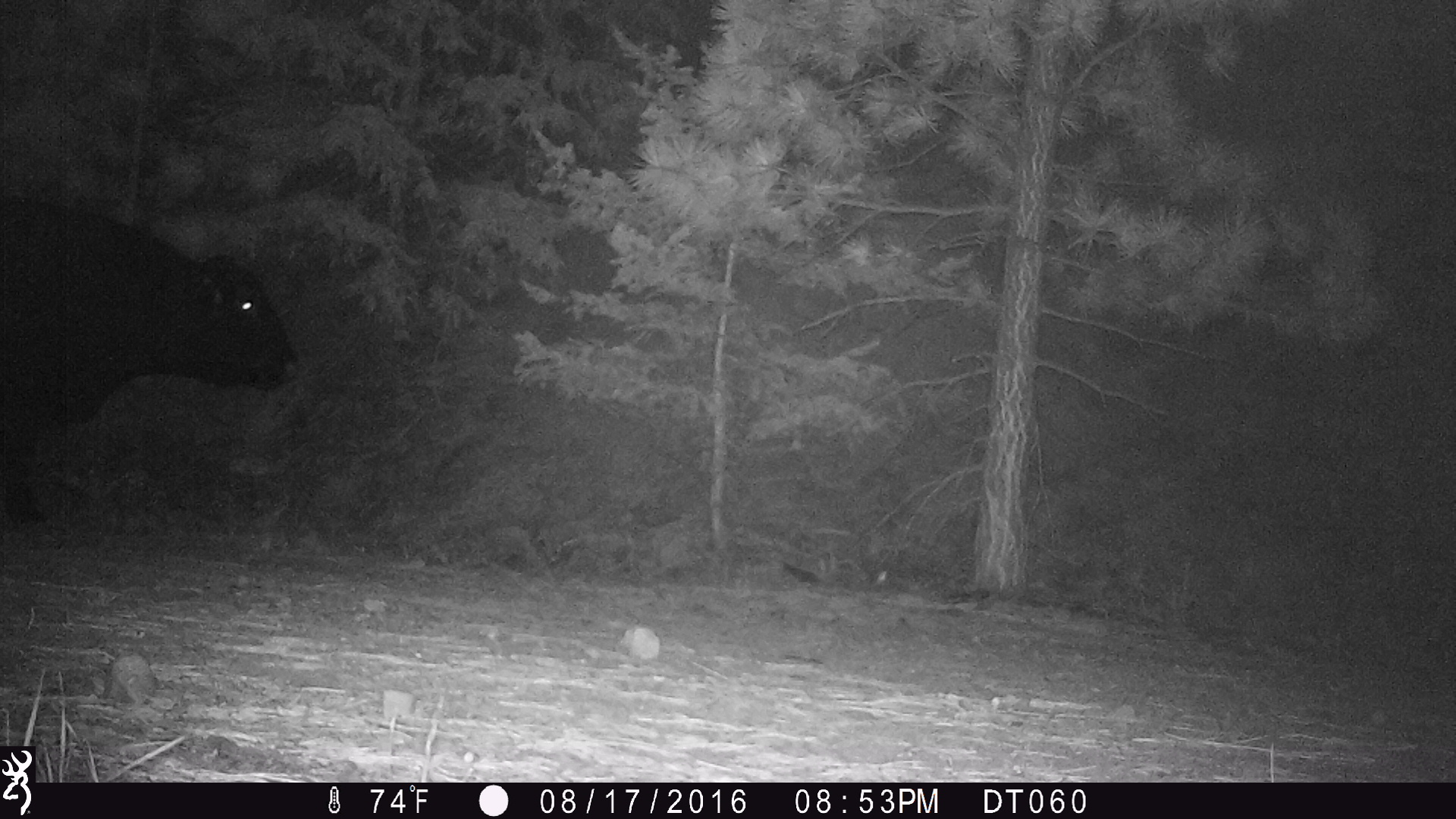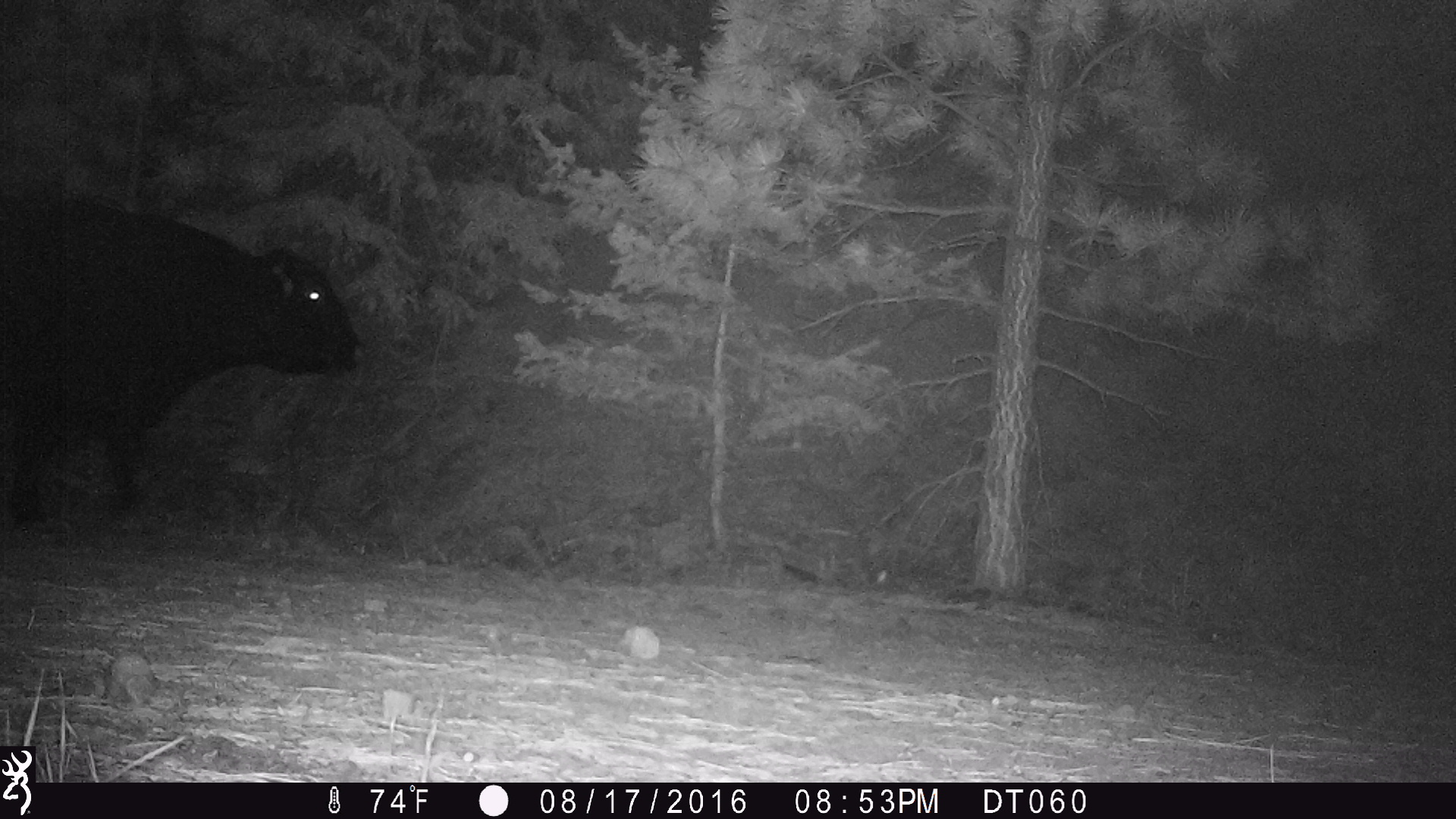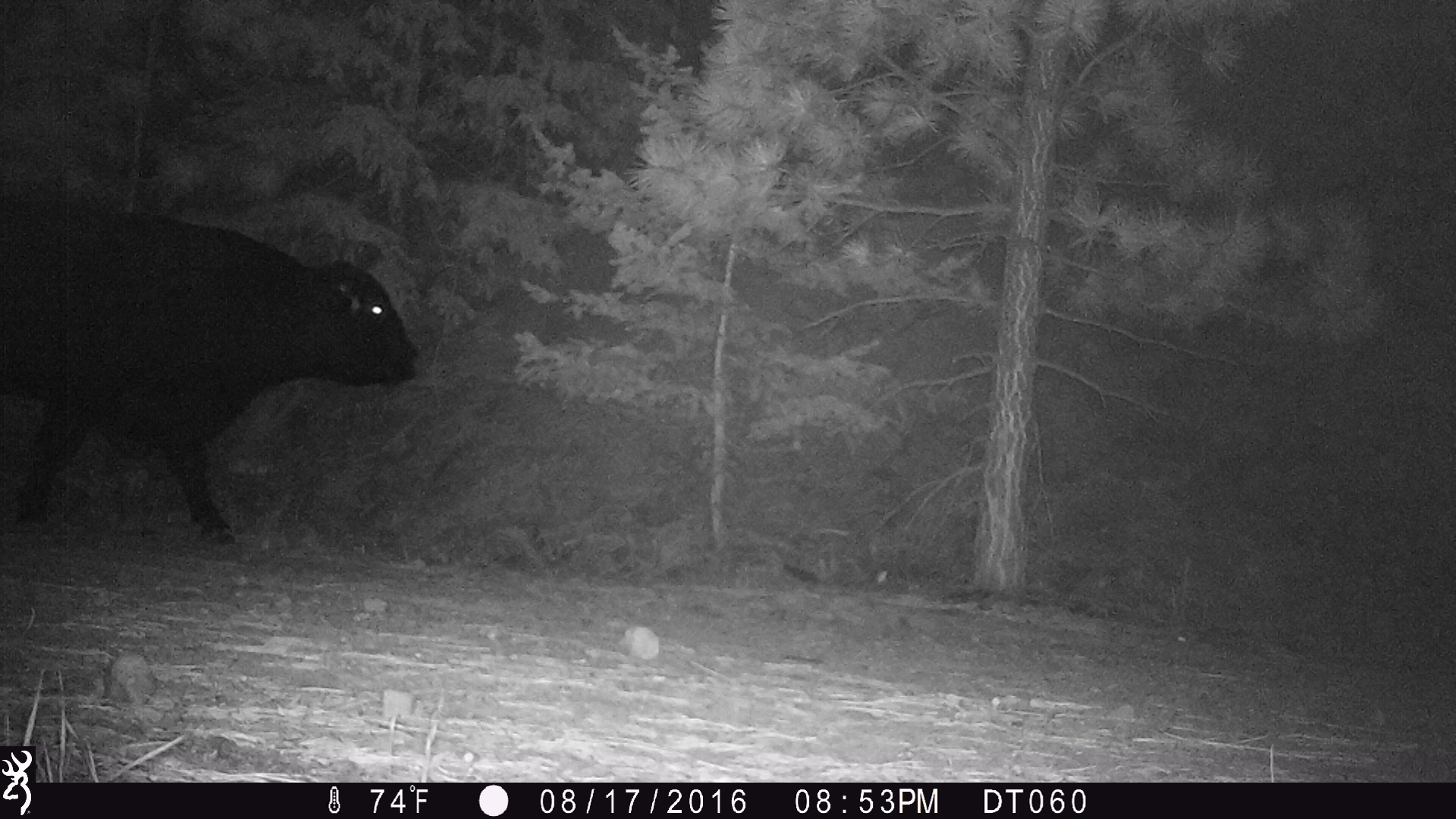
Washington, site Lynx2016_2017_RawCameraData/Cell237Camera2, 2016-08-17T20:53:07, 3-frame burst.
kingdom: Animalia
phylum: Chordata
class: Mammalia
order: Artiodactyla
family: Bovidae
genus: Bos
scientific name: Bos taurus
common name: domestic cattle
Domestic cattle (Bos taurus). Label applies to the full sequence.